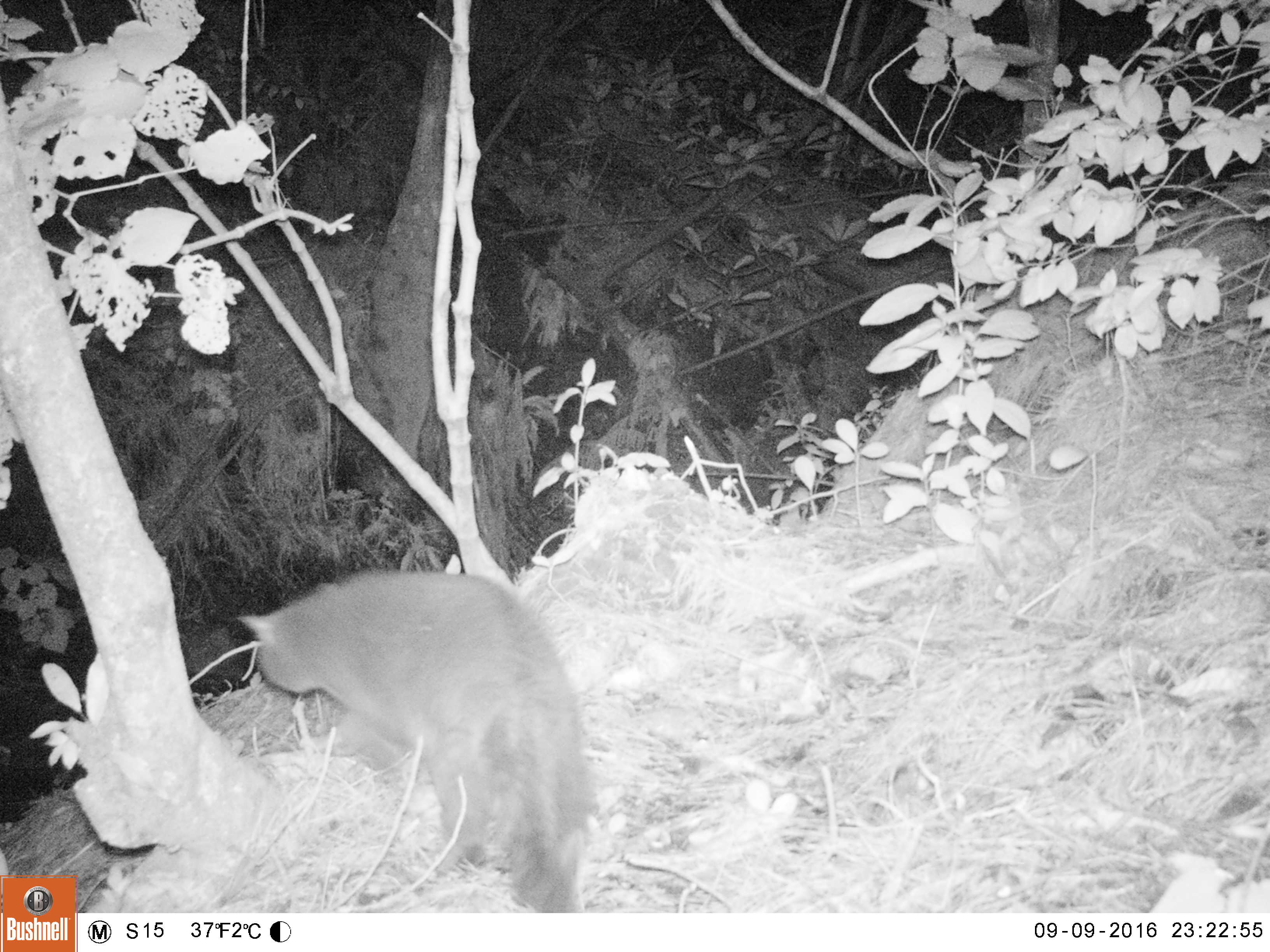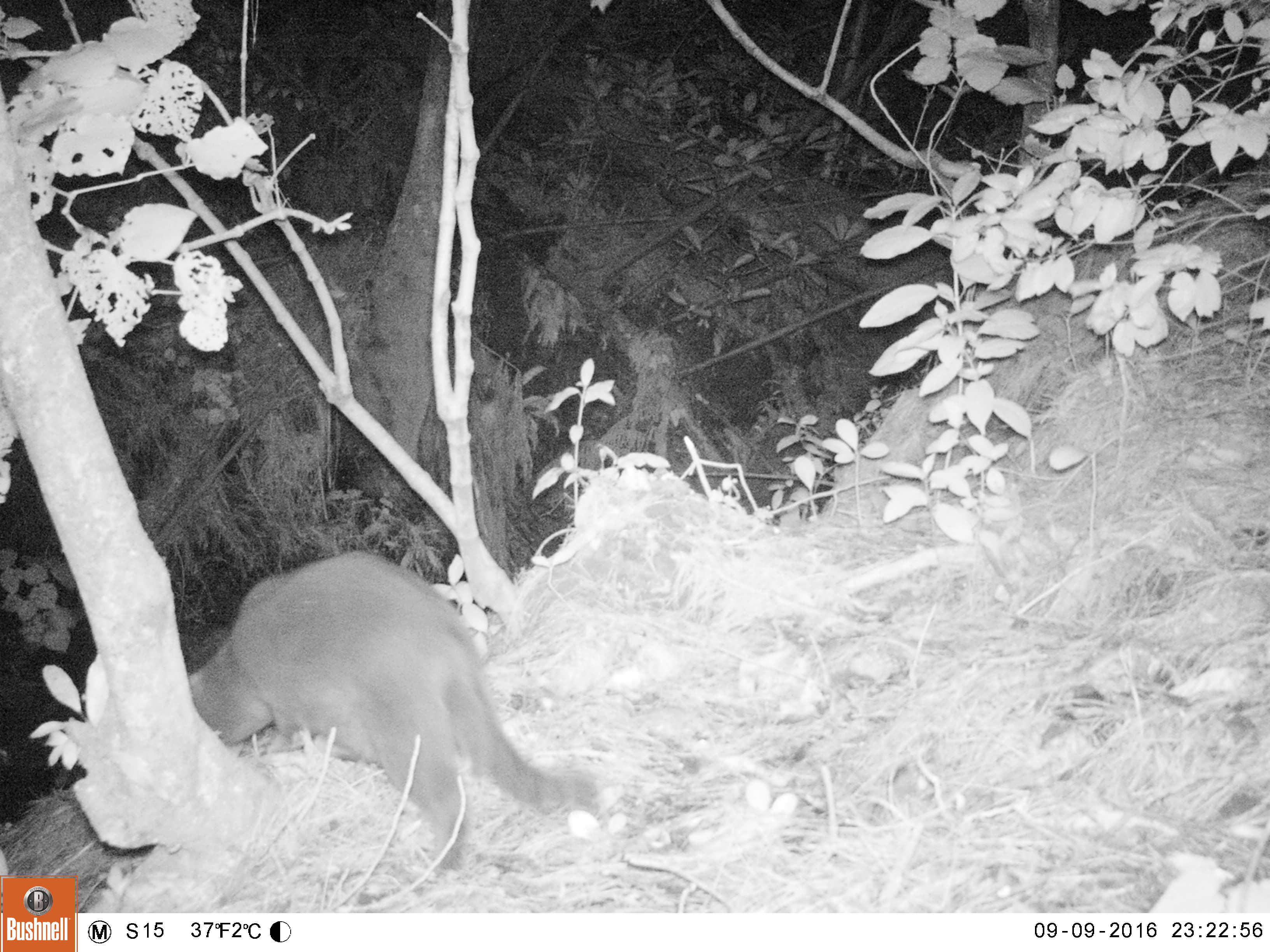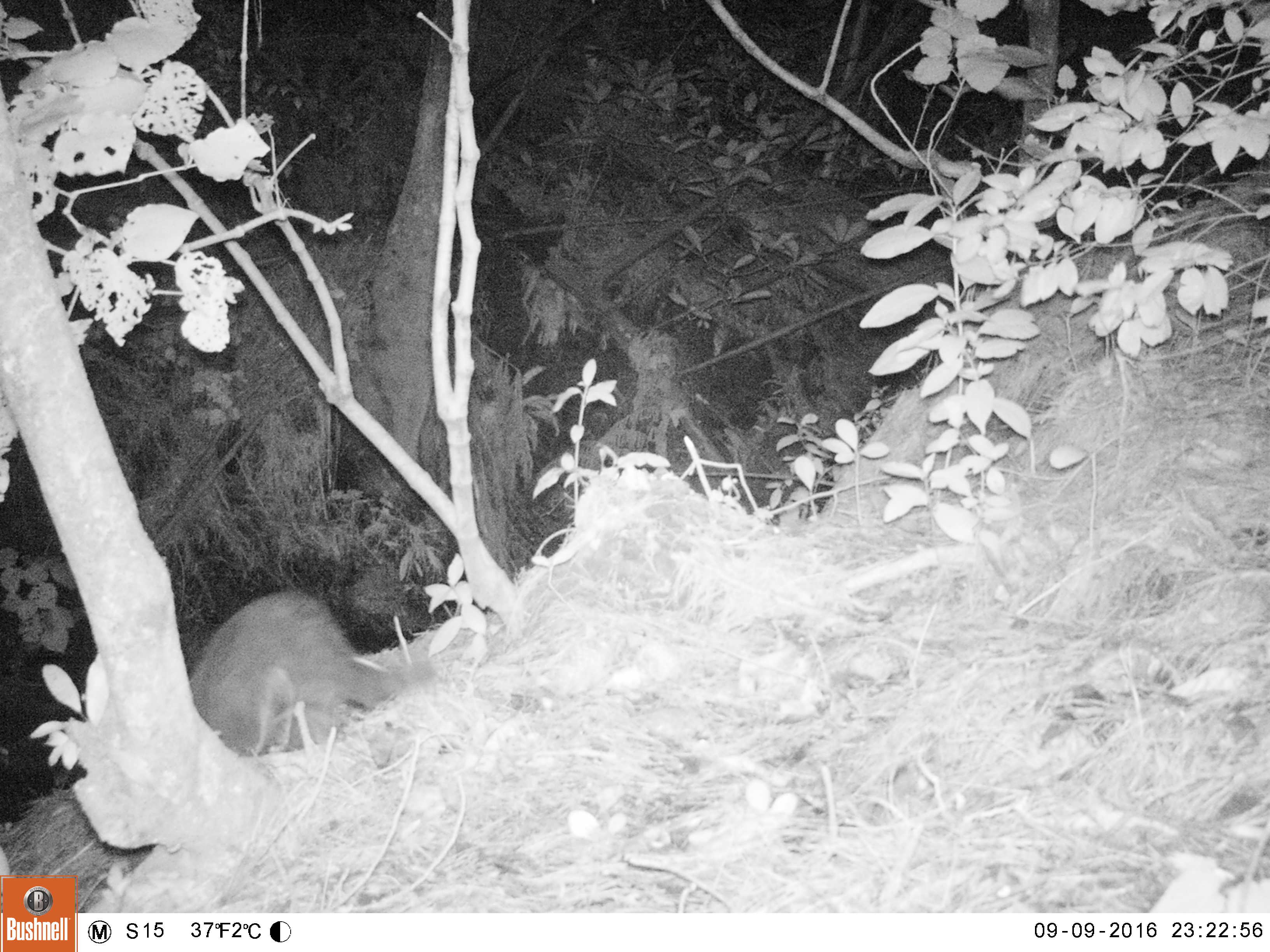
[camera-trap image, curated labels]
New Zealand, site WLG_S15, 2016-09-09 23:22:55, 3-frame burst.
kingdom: Animalia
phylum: Chordata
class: Mammalia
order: Carnivora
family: Felidae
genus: Felis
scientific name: Felis catus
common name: domestic cat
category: cat